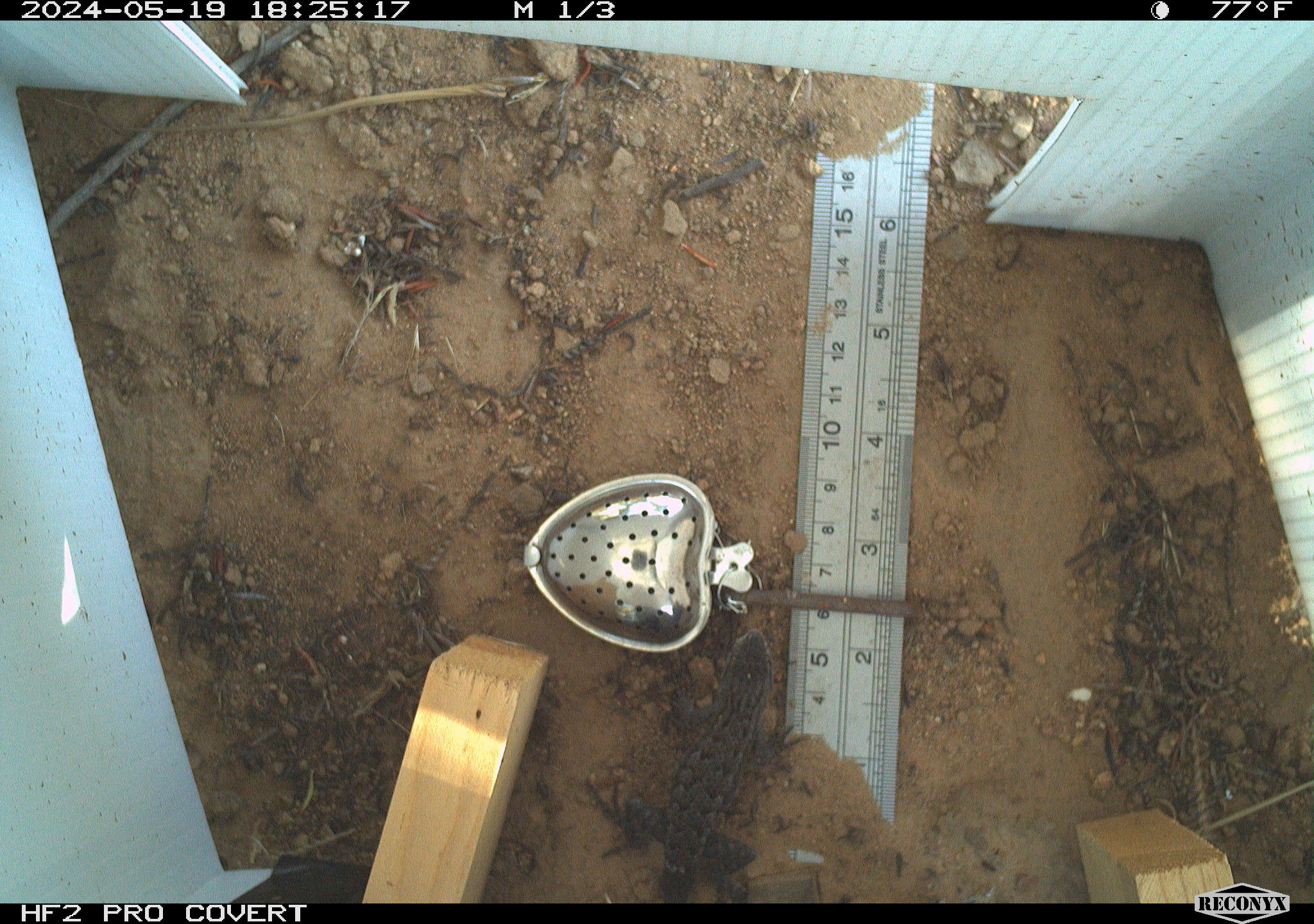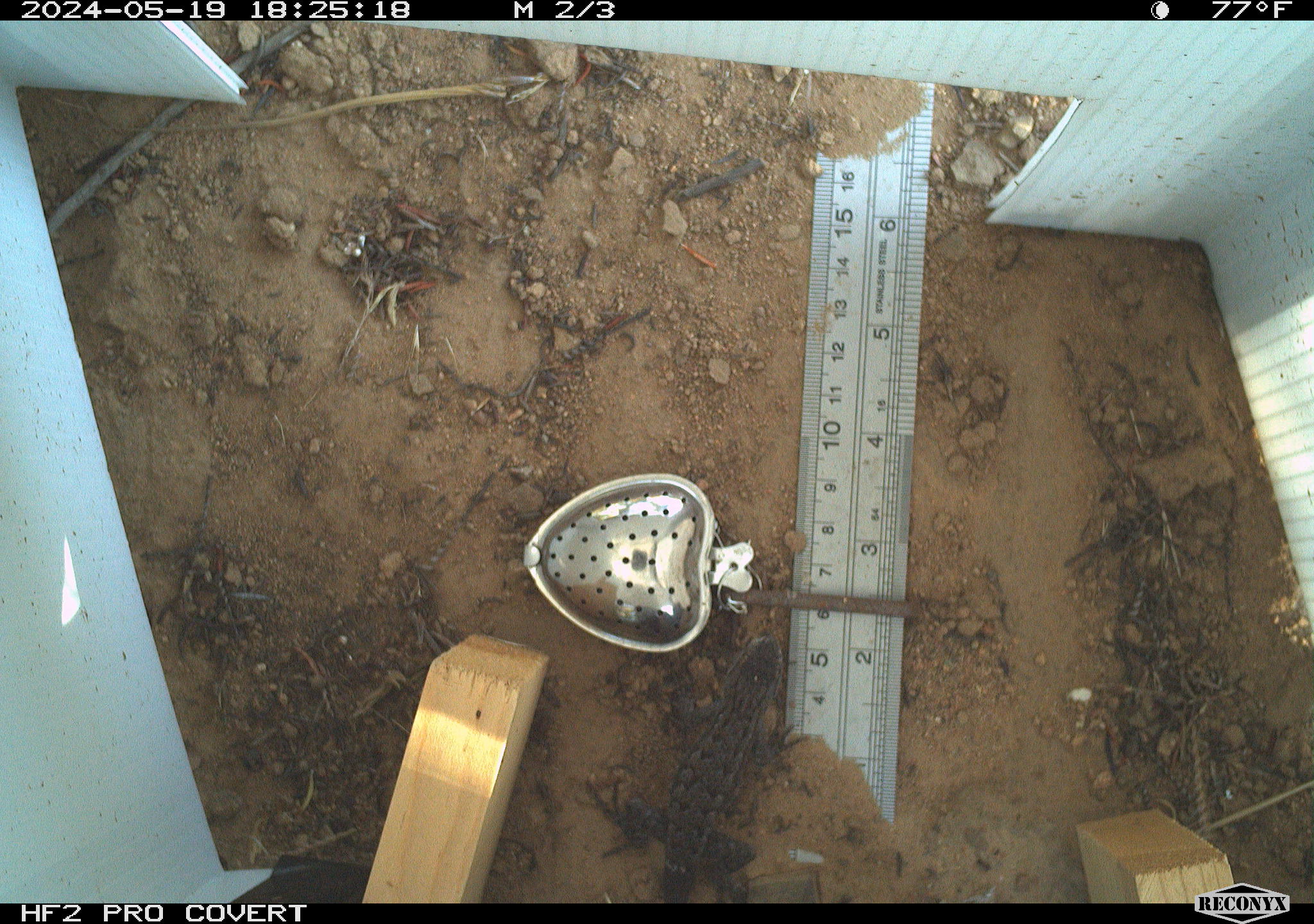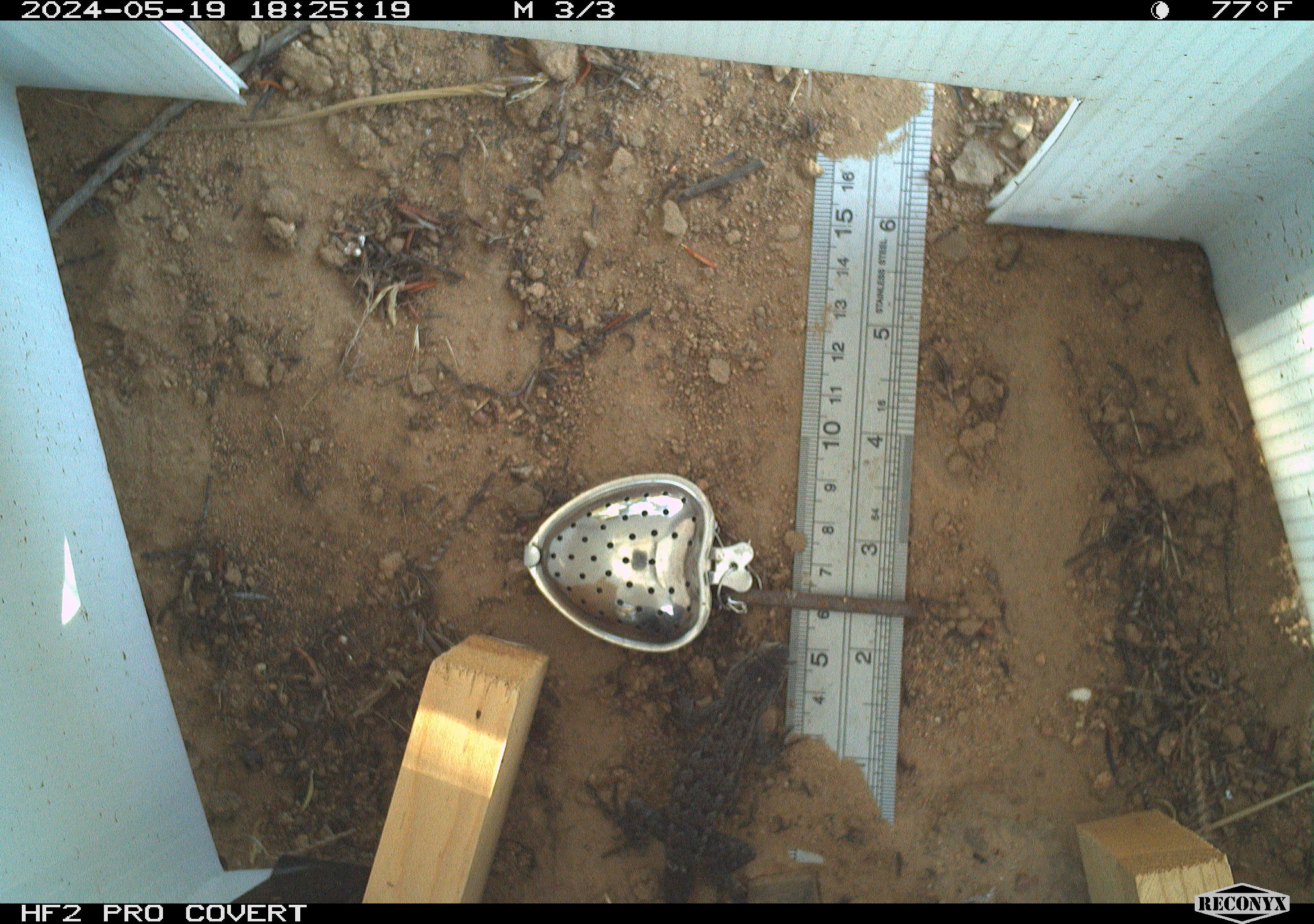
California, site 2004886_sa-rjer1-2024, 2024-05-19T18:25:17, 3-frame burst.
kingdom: Animalia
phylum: Chordata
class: Reptilia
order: Squamata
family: Phrynosomatidae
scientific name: Phrynosomatidae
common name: phrynosomatid lizards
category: phrynosomatidae family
Phrynosomatidae family (phrynosomatid lizards) (Phrynosomatidae).